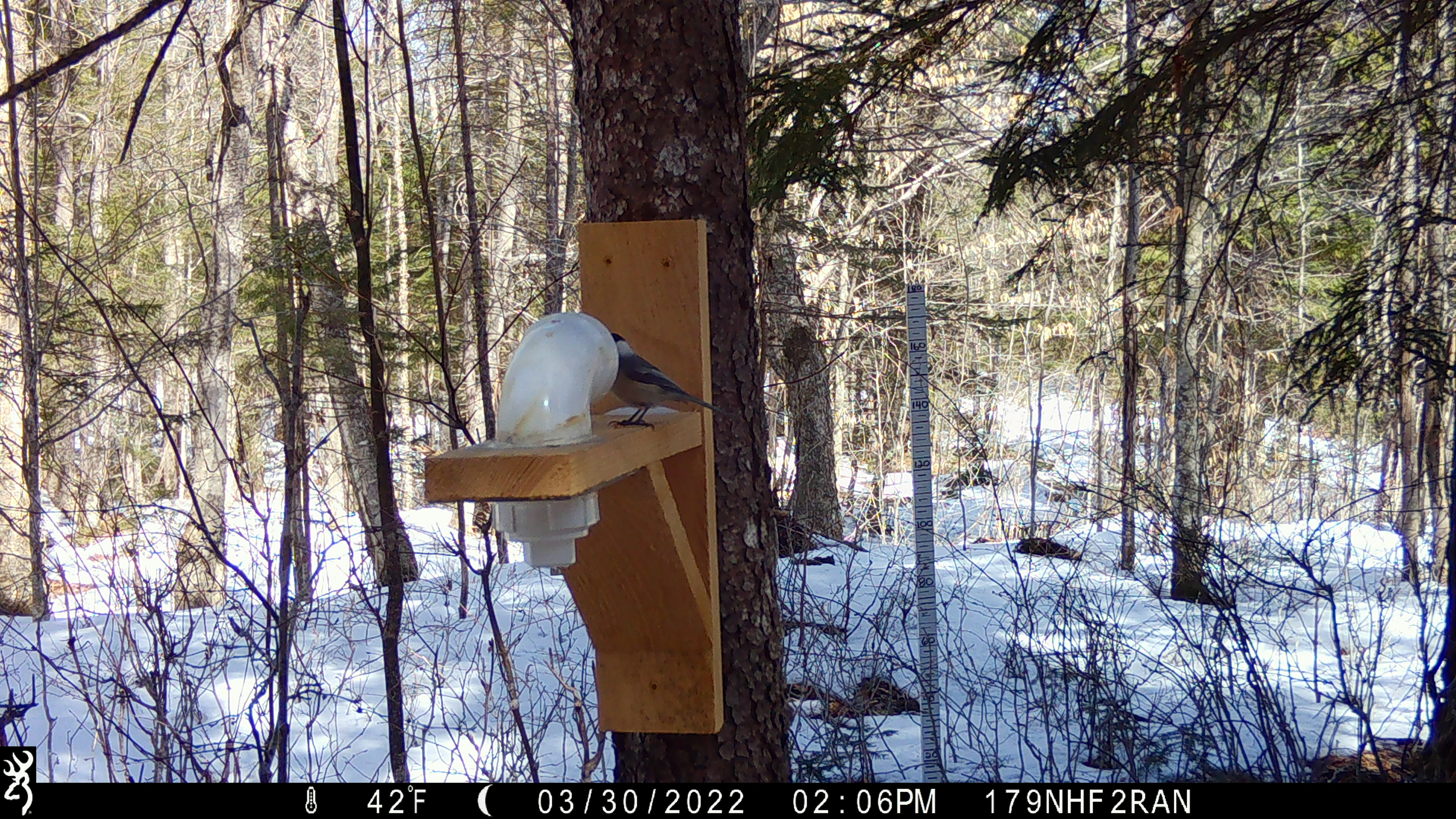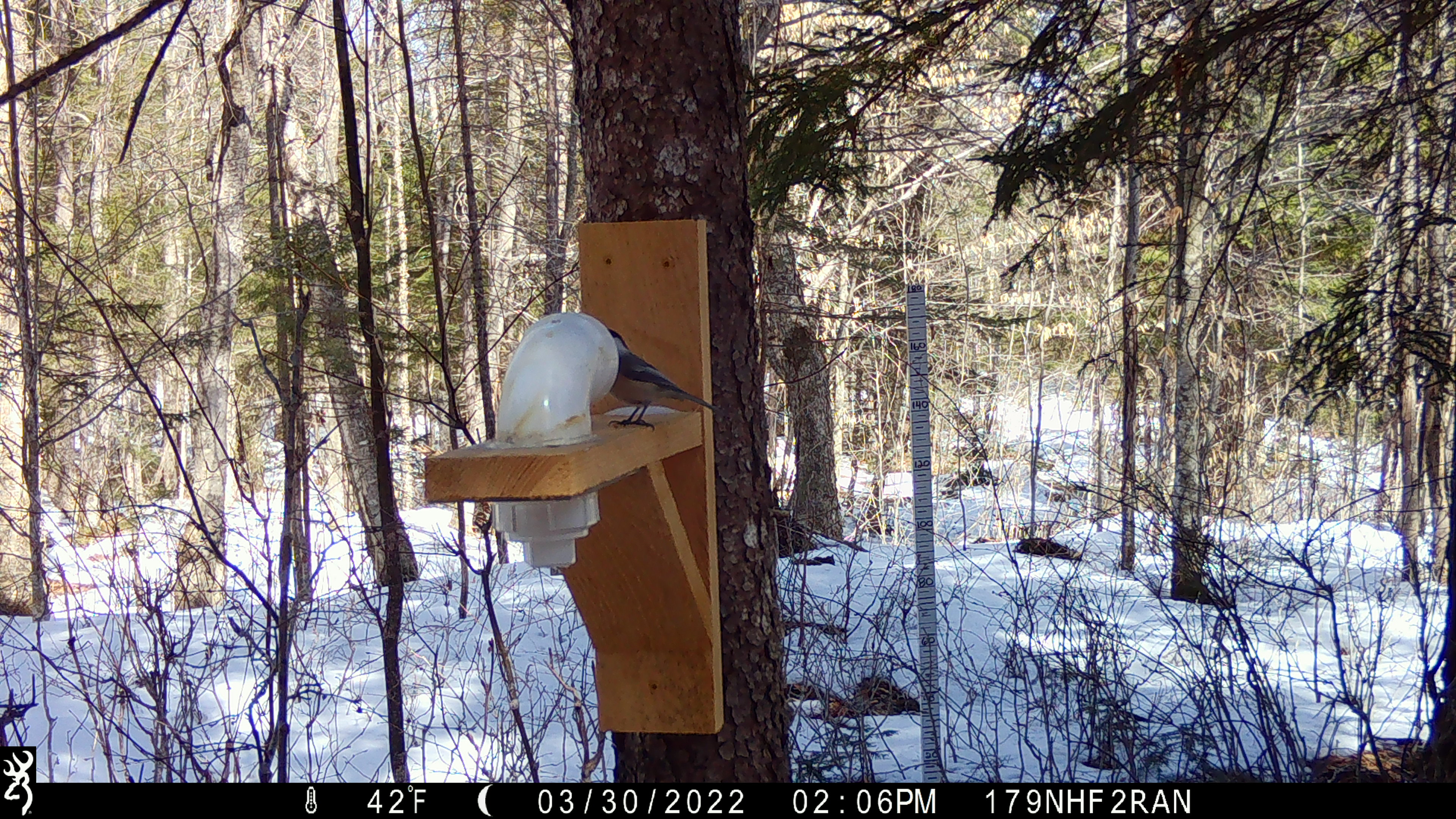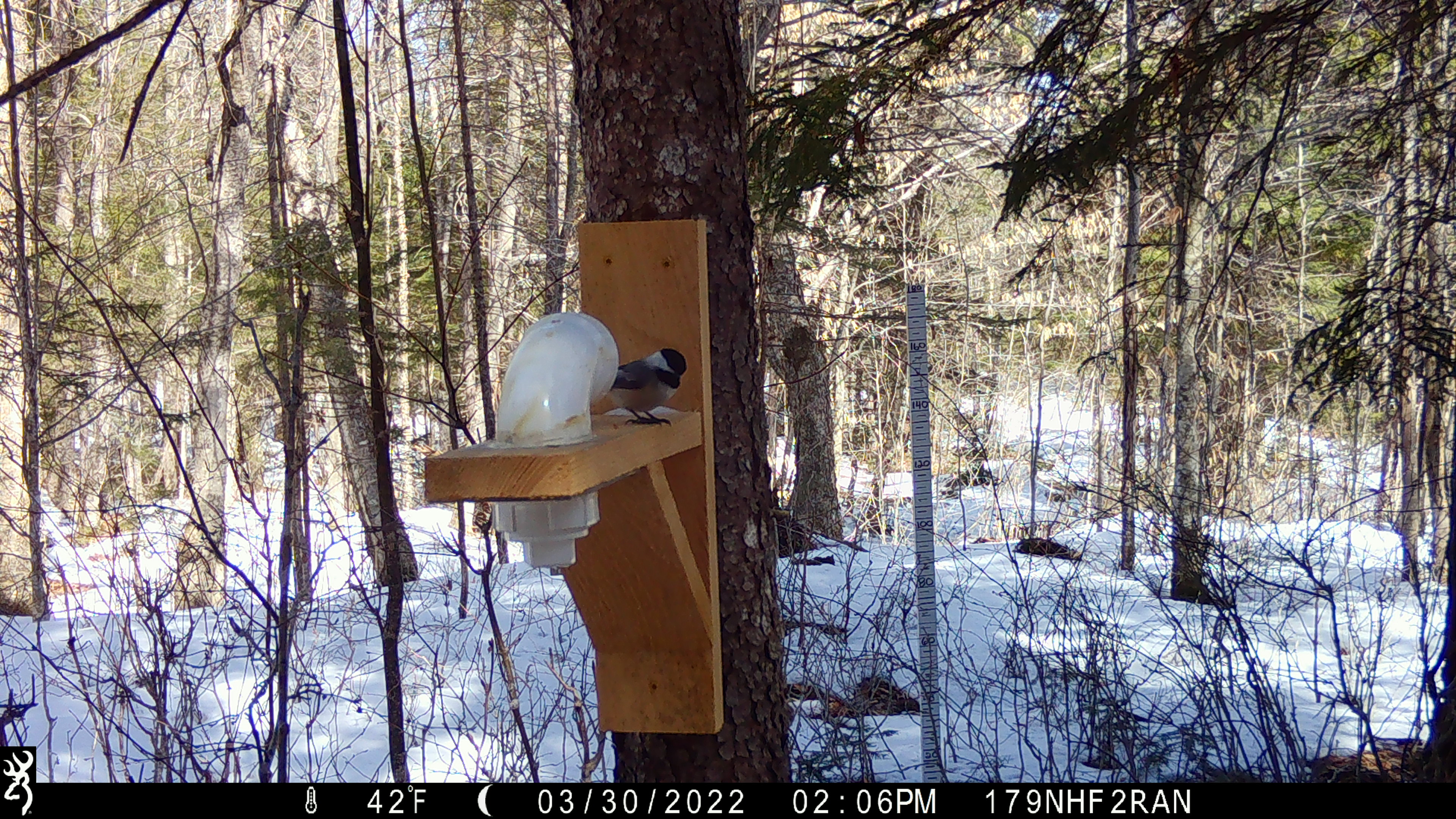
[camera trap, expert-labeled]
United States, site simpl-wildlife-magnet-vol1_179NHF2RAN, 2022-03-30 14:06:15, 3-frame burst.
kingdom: Animalia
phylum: Chordata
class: Aves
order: Passeriformes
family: Paridae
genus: Poecile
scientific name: Poecile atricapillus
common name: black-capped chickadee